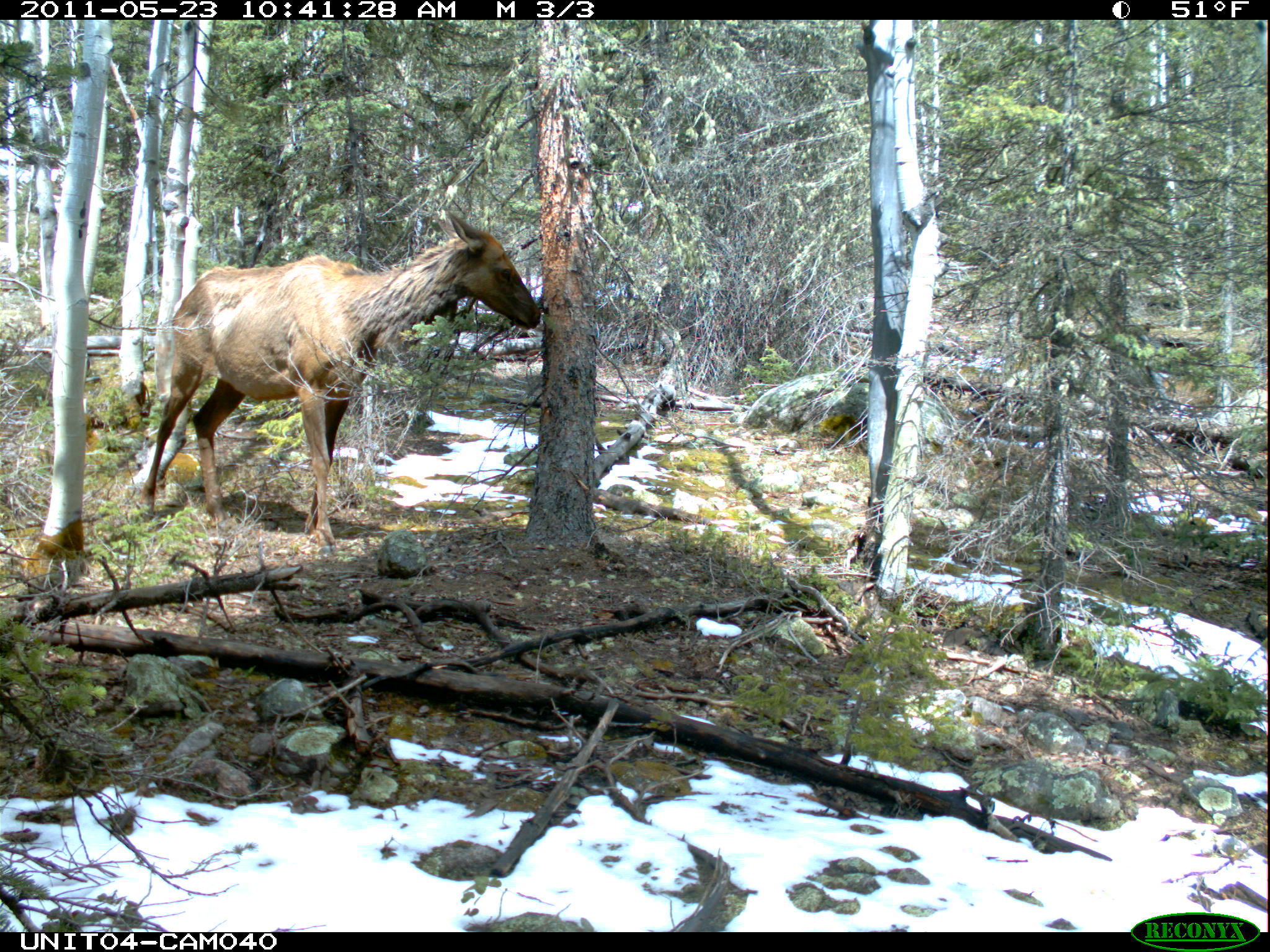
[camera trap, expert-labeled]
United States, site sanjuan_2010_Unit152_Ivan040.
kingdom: Animalia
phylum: Chordata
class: Mammalia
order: Artiodactyla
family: Cervidae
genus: Cervus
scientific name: Cervus elaphus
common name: red deer